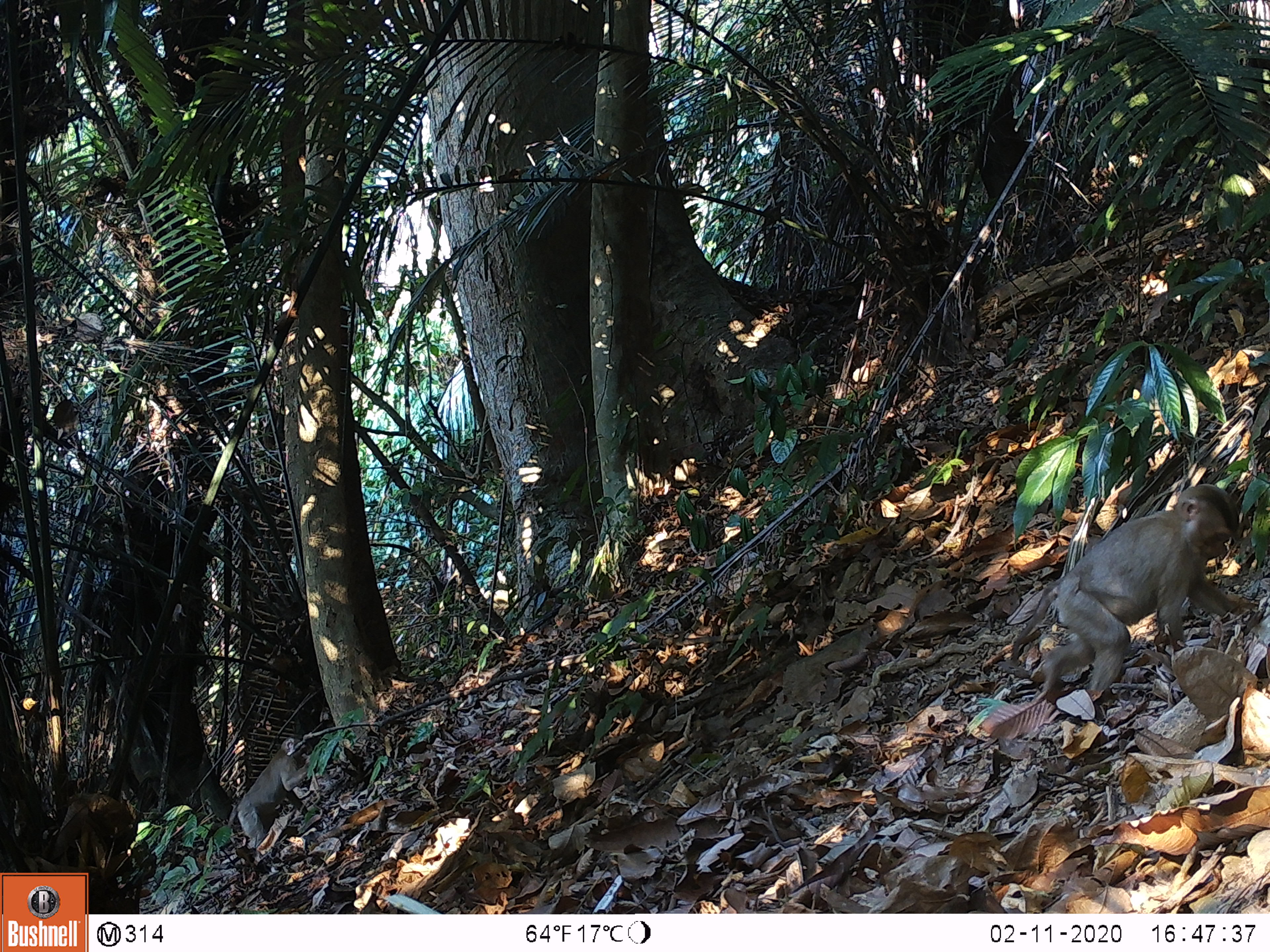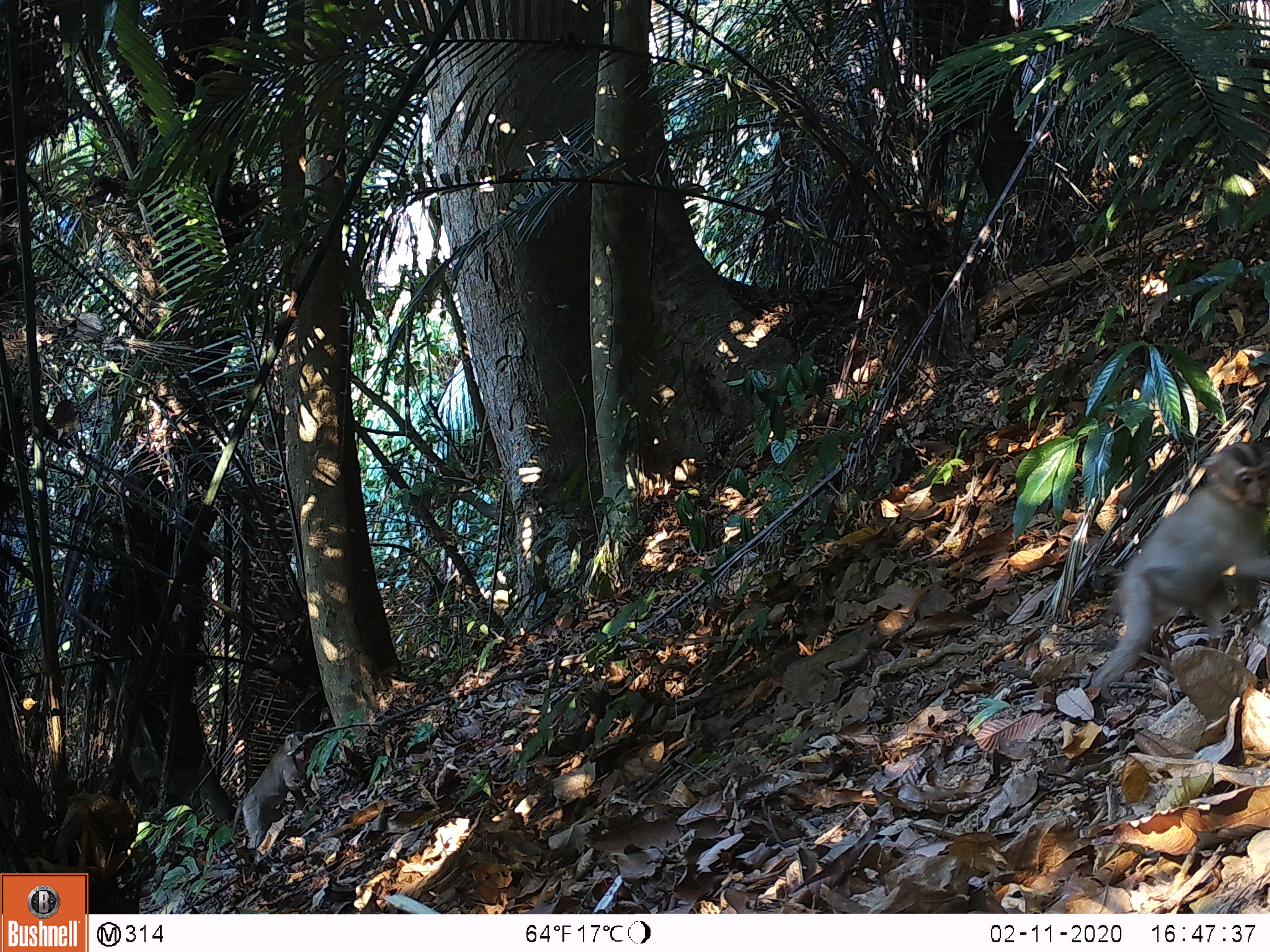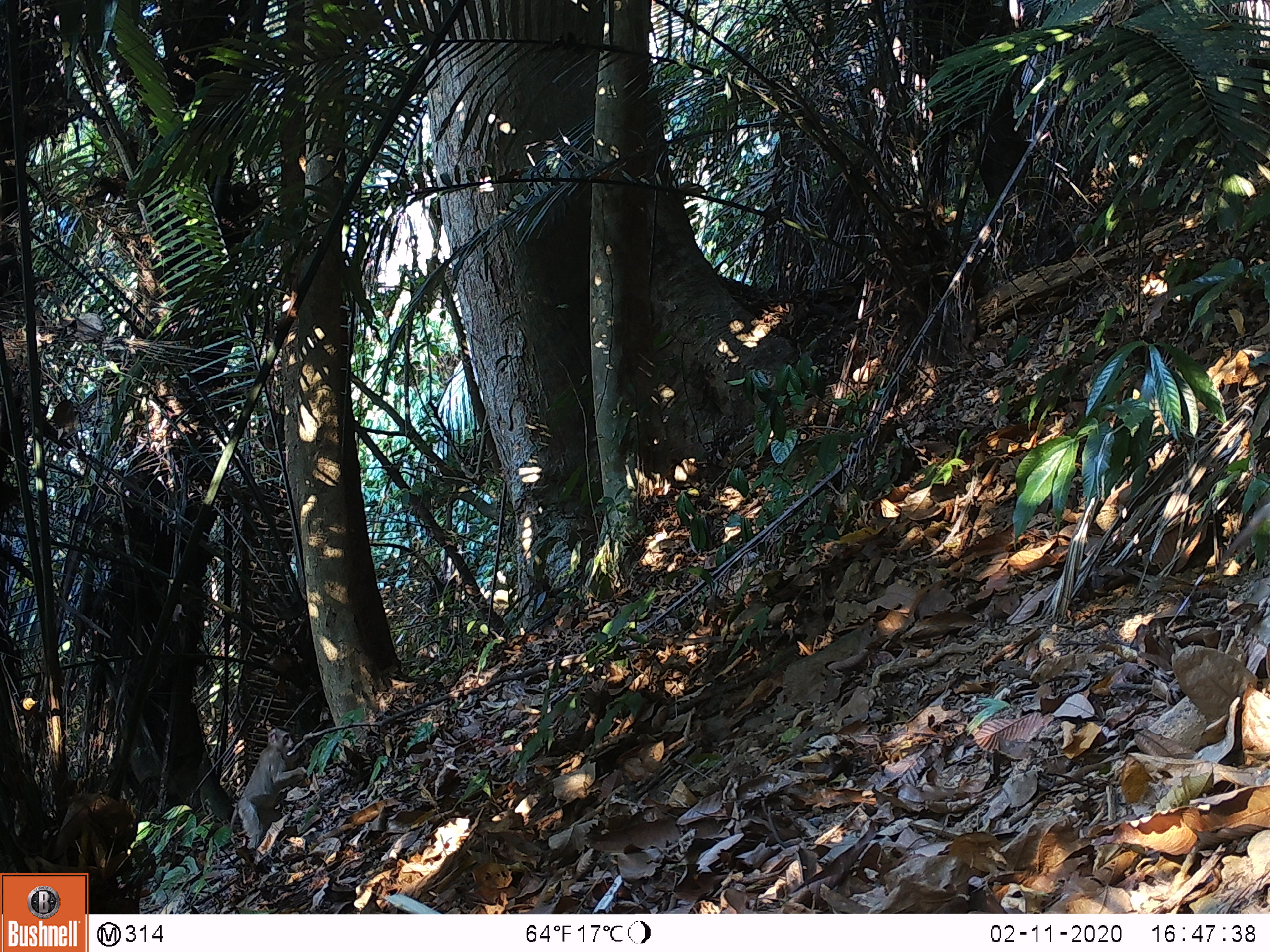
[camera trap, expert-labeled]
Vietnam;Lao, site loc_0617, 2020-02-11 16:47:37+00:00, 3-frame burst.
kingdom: Animalia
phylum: Chordata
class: Mammalia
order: Primates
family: Cercopithecidae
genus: Macaca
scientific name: Macaca nemestrina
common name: pig-tailed macaque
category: pig tailed macaque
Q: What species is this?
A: Pig tailed macaque (pig-tailed macaque) (Macaca nemestrina).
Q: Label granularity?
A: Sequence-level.